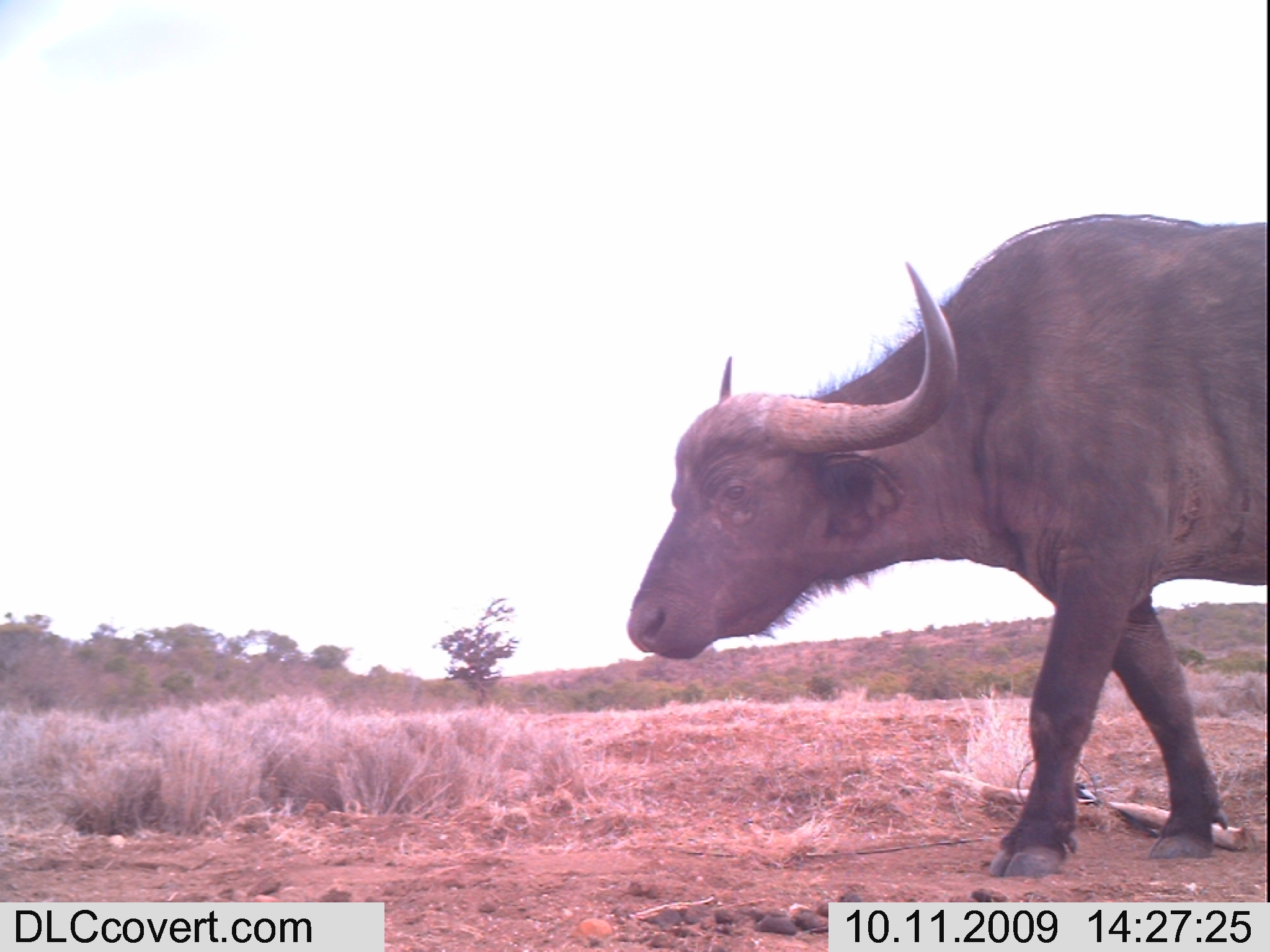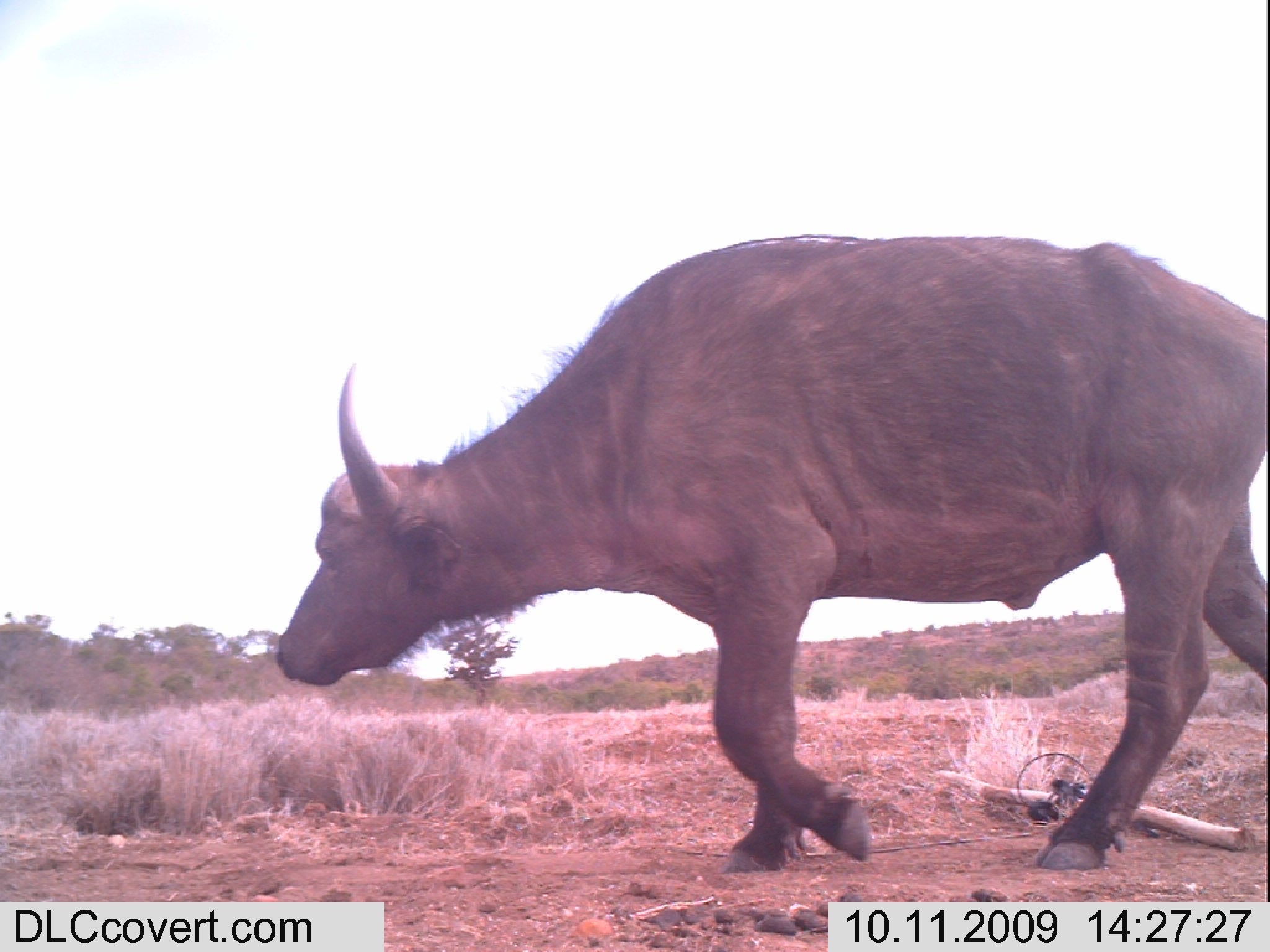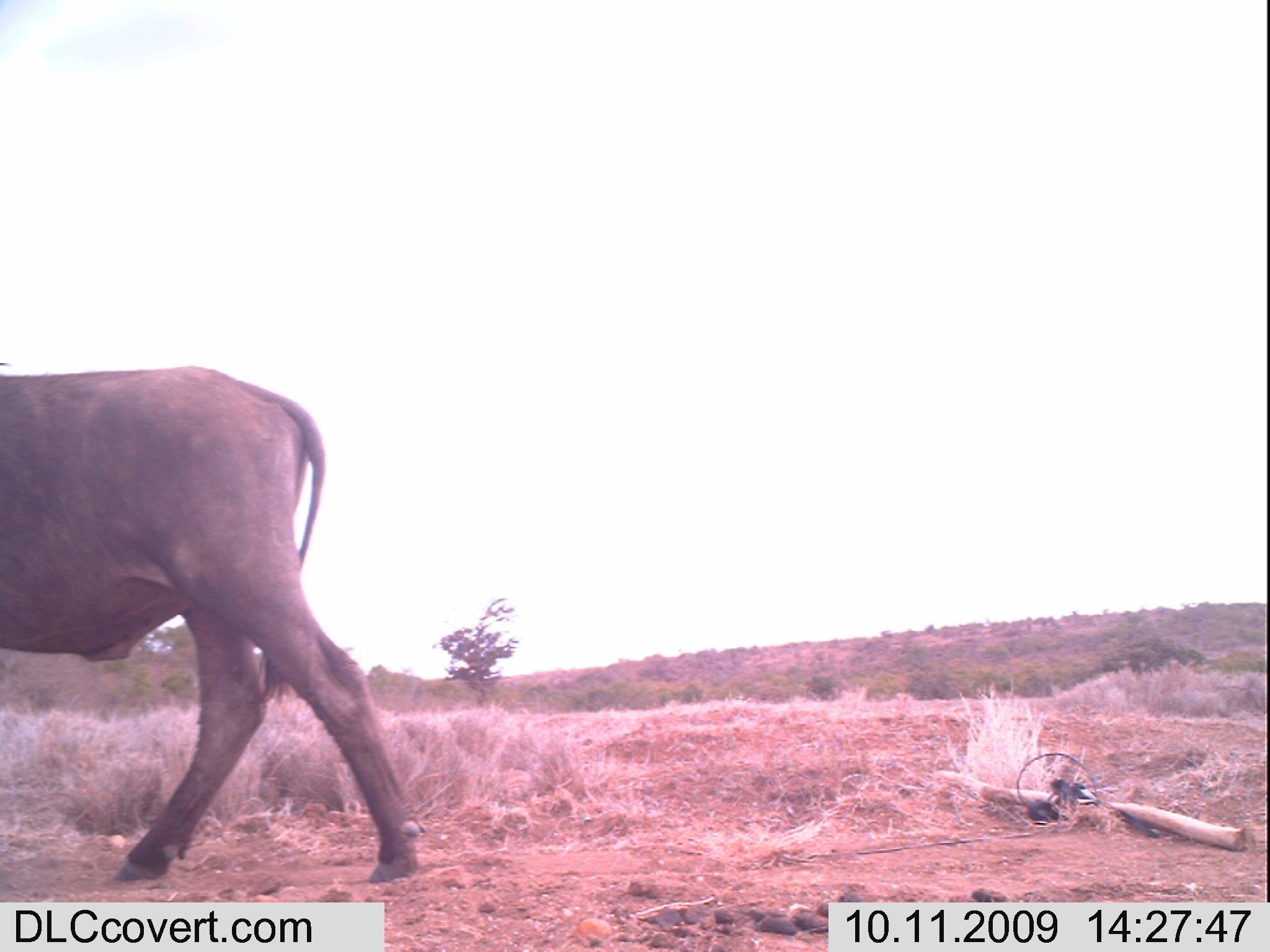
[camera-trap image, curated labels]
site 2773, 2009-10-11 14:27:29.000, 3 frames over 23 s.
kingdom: Animalia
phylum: Chordata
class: Mammalia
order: Artiodactyla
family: Bovidae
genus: Syncerus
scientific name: Syncerus caffer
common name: african buffalo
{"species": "Syncerus caffer (african buffalo)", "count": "1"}